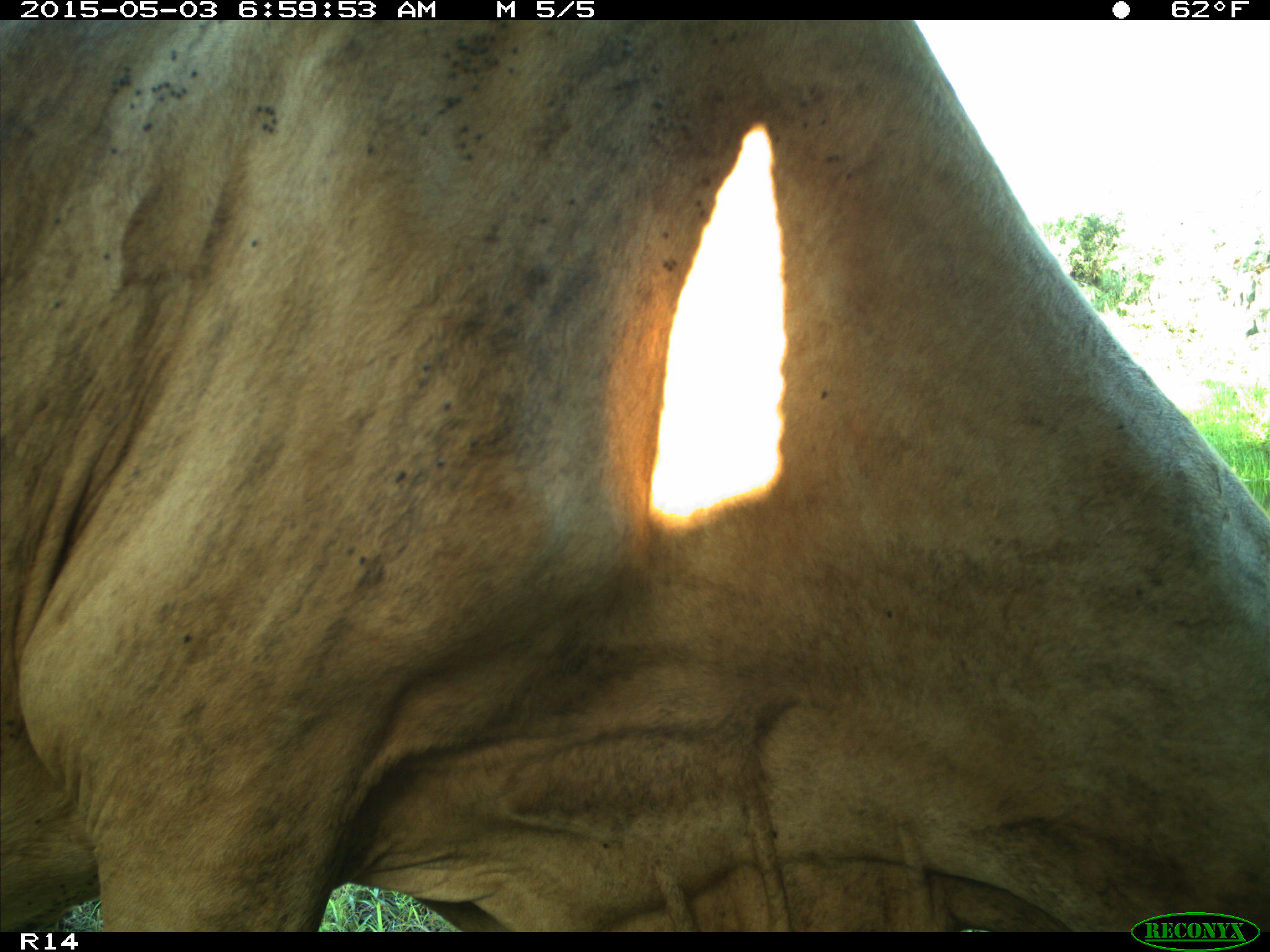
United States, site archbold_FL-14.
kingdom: Animalia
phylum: Chordata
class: Mammalia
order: Artiodactyla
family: Bovidae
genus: Bos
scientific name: Bos taurus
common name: domestic cow